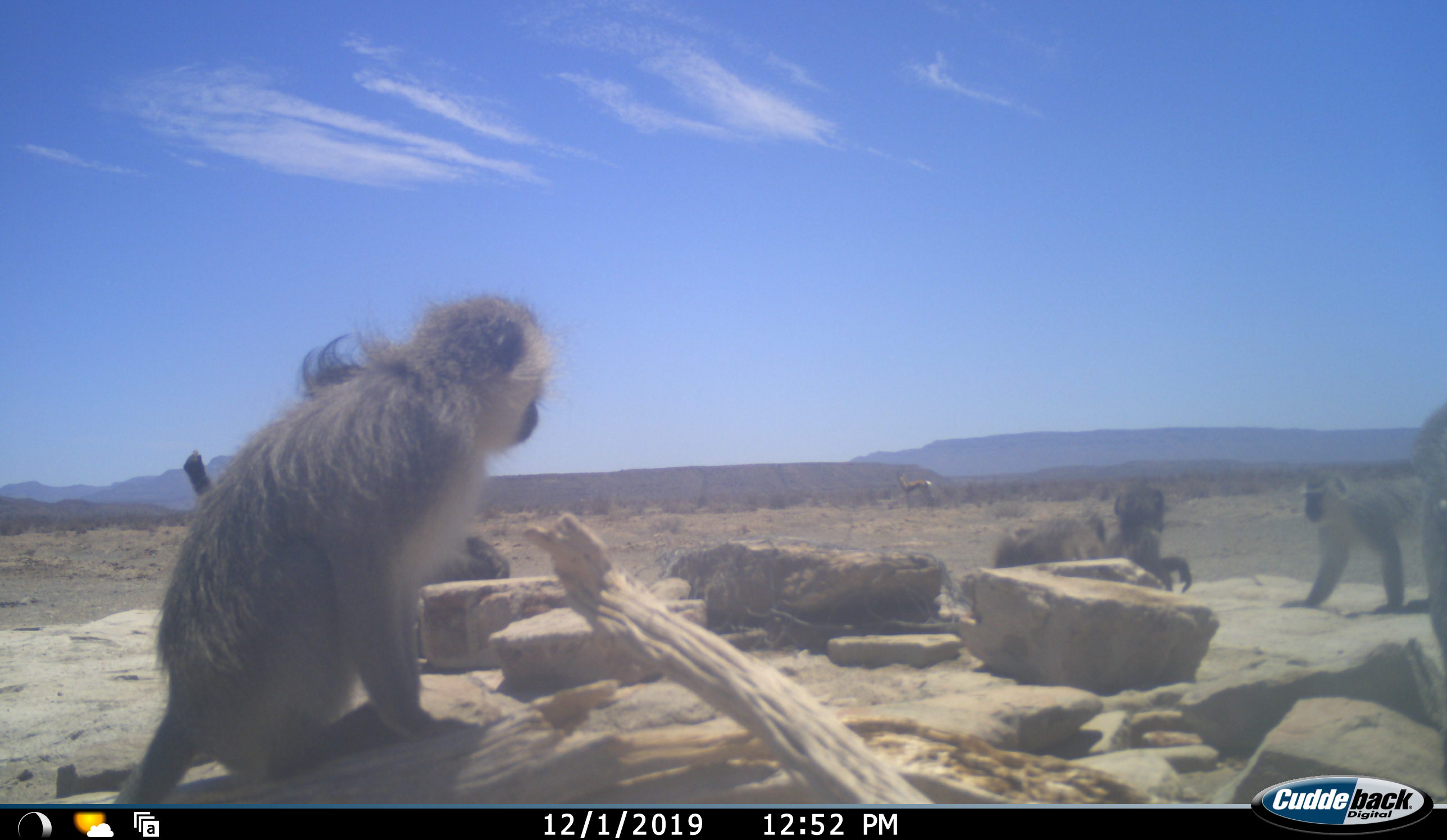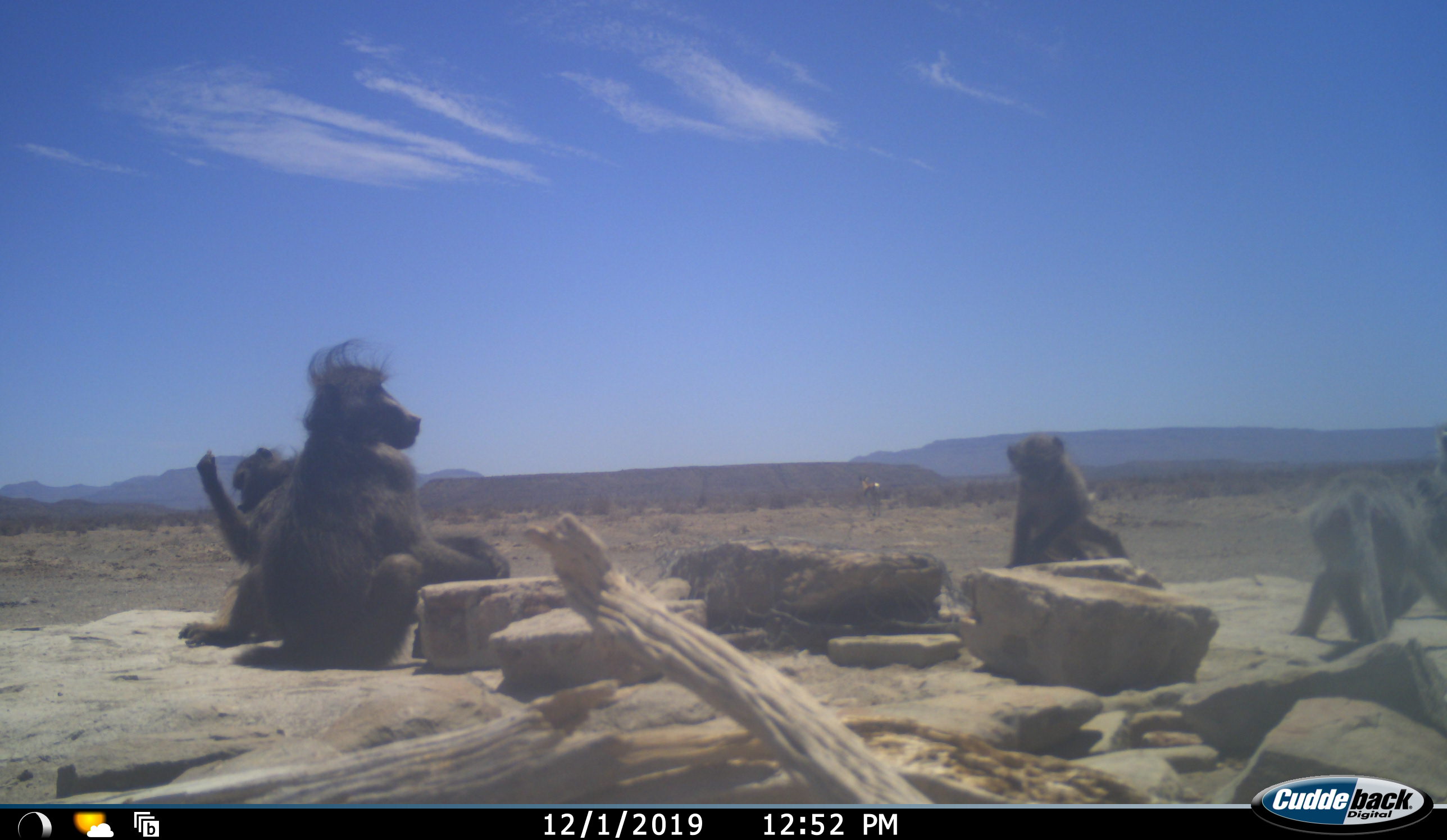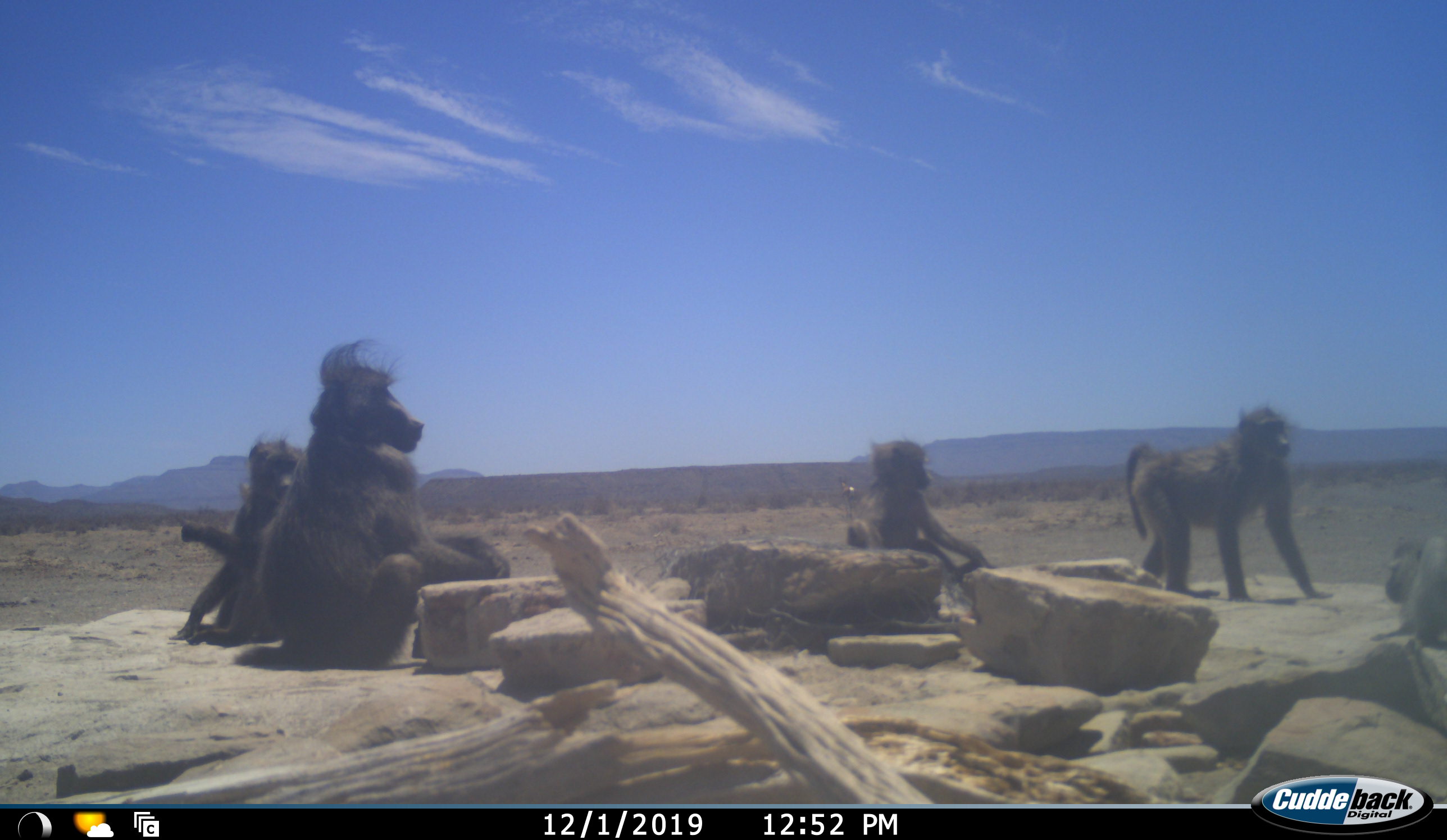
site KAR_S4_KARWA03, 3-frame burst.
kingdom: Animalia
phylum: Chordata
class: Mammalia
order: Primates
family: Cercopithecidae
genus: Papio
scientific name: Papio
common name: baboon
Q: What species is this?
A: Baboon (Papio).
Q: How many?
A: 5.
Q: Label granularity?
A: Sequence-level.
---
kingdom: Animalia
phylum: Chordata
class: Mammalia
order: Primates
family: Cercopithecidae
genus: Chlorocebus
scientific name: Chlorocebus pygerythrus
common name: vervet monkey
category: monkeyvervet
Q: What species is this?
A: Monkeyvervet (vervet monkey) (Chlorocebus pygerythrus).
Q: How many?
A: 2.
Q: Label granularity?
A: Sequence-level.